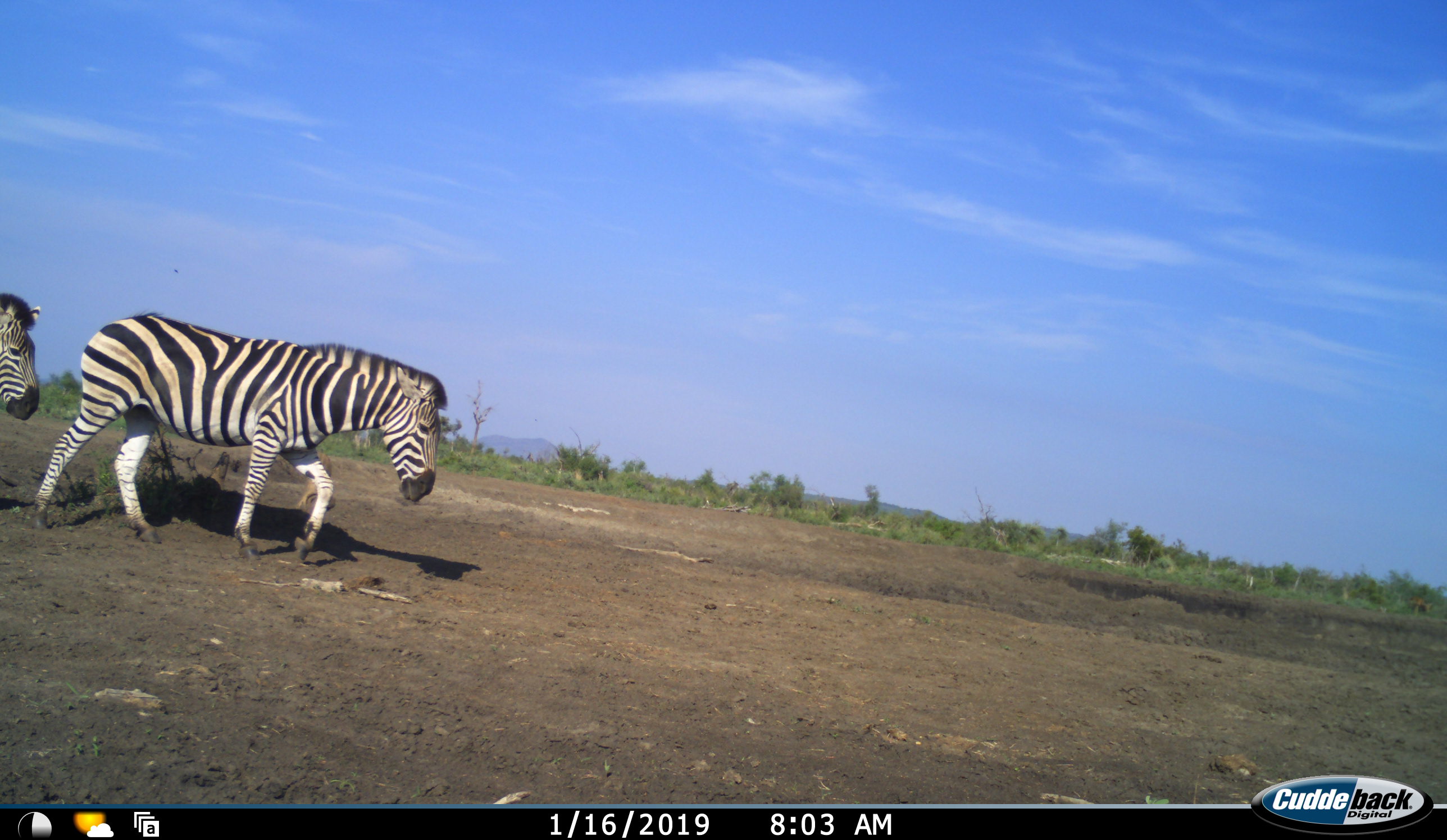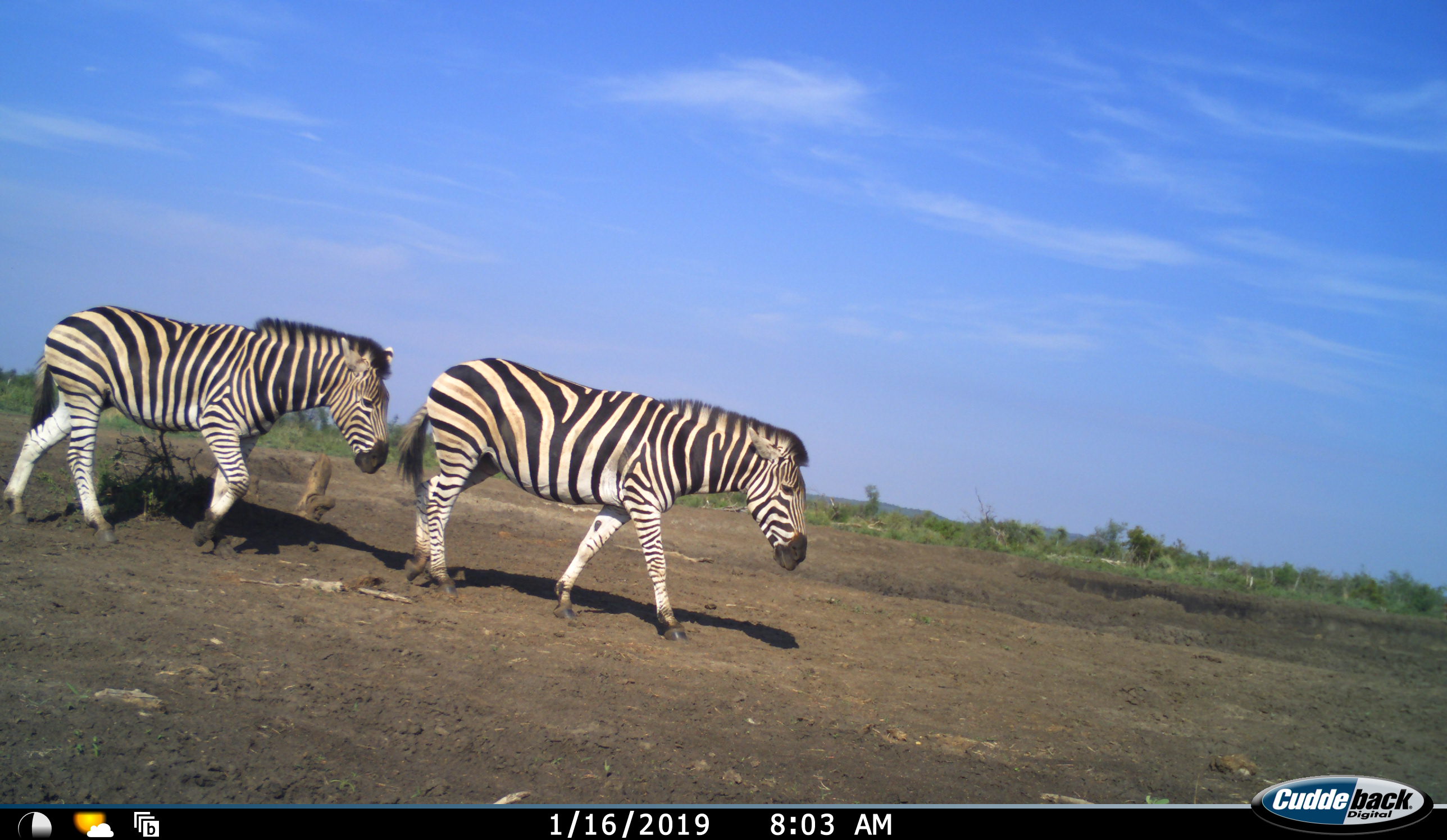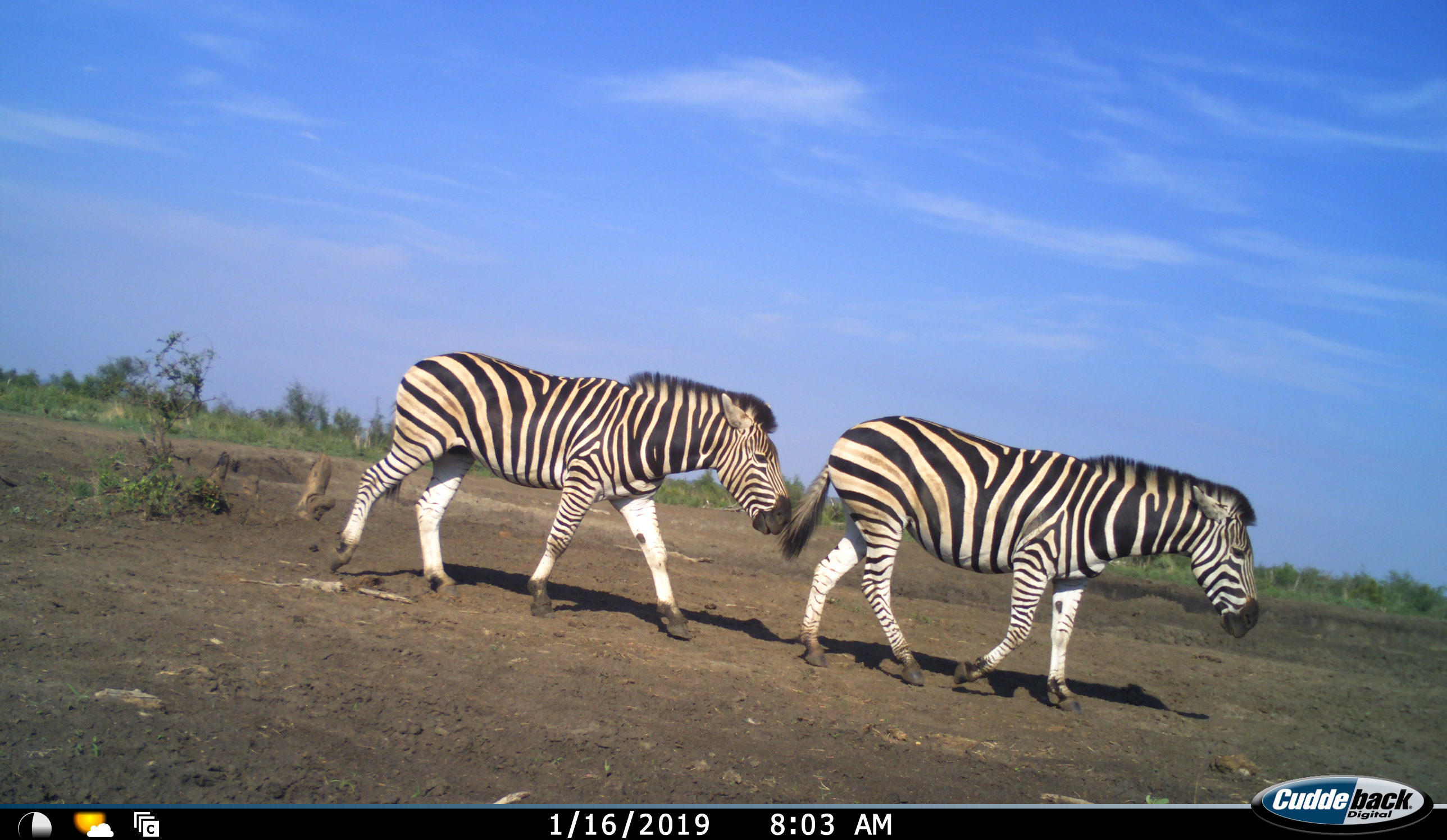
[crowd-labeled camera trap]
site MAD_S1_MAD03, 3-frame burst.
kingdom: Animalia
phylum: Chordata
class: Mammalia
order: Perissodactyla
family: Equidae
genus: Equus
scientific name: Equus quagga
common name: plains zebra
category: zebraplains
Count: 2.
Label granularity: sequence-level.